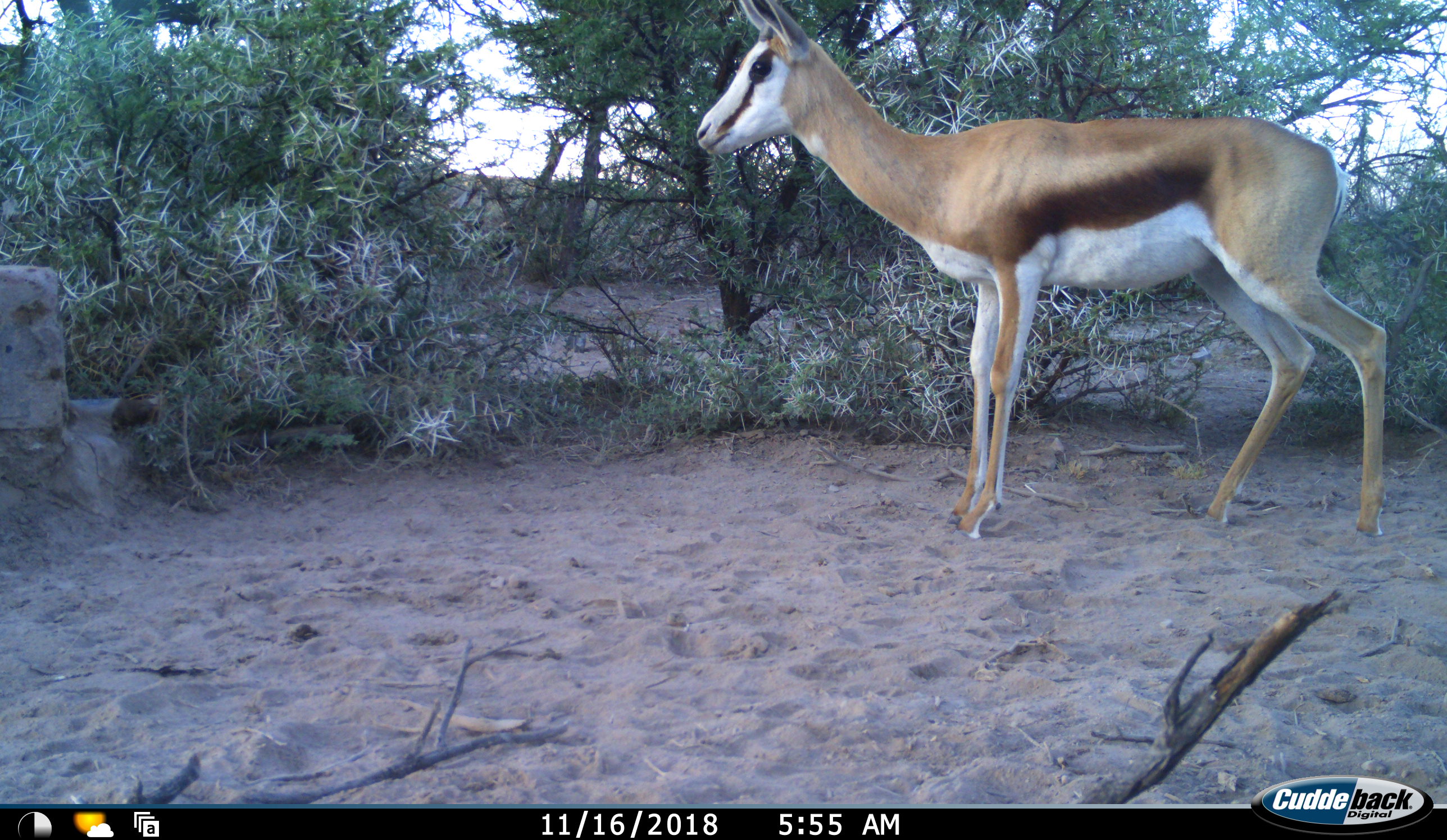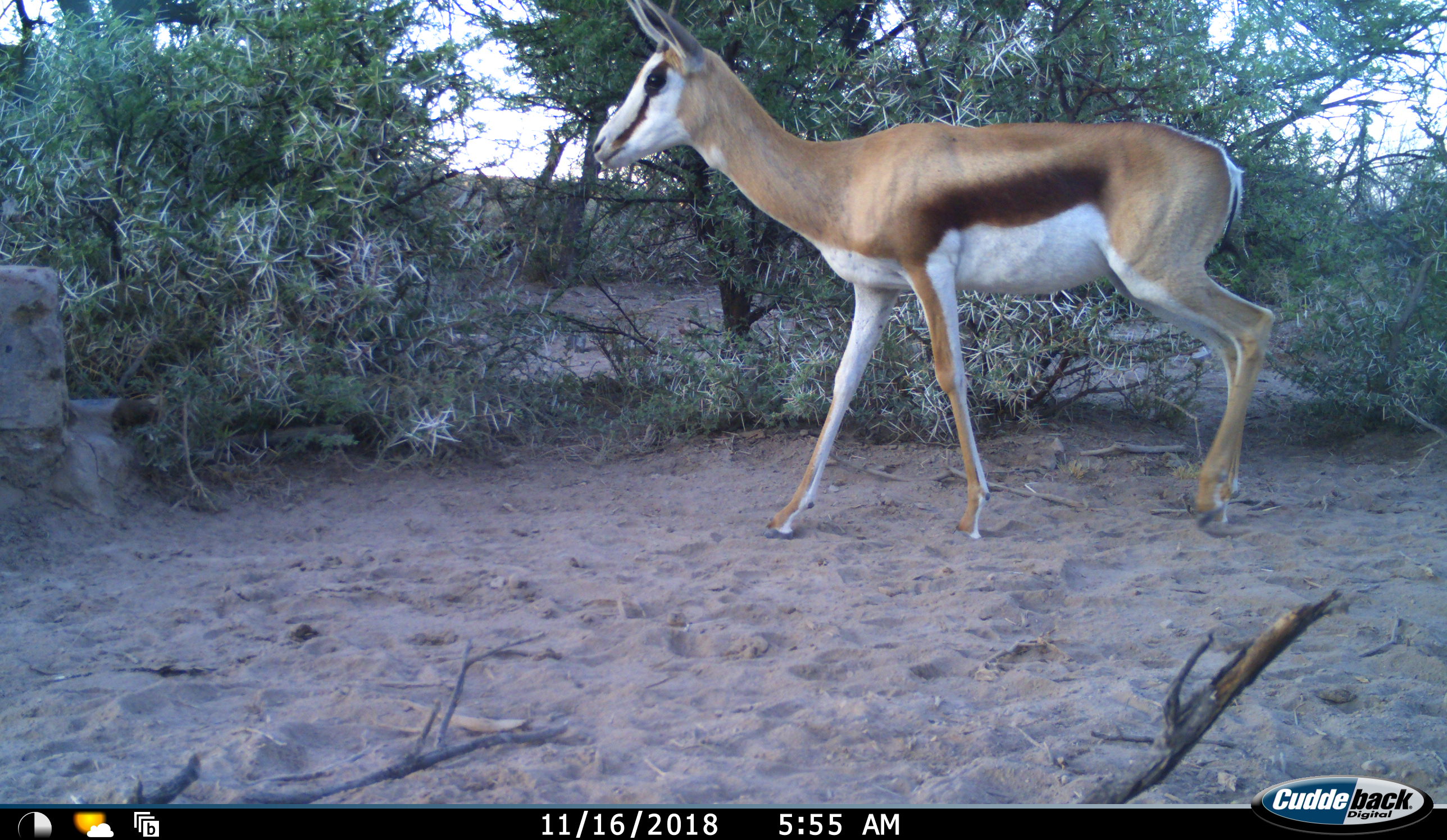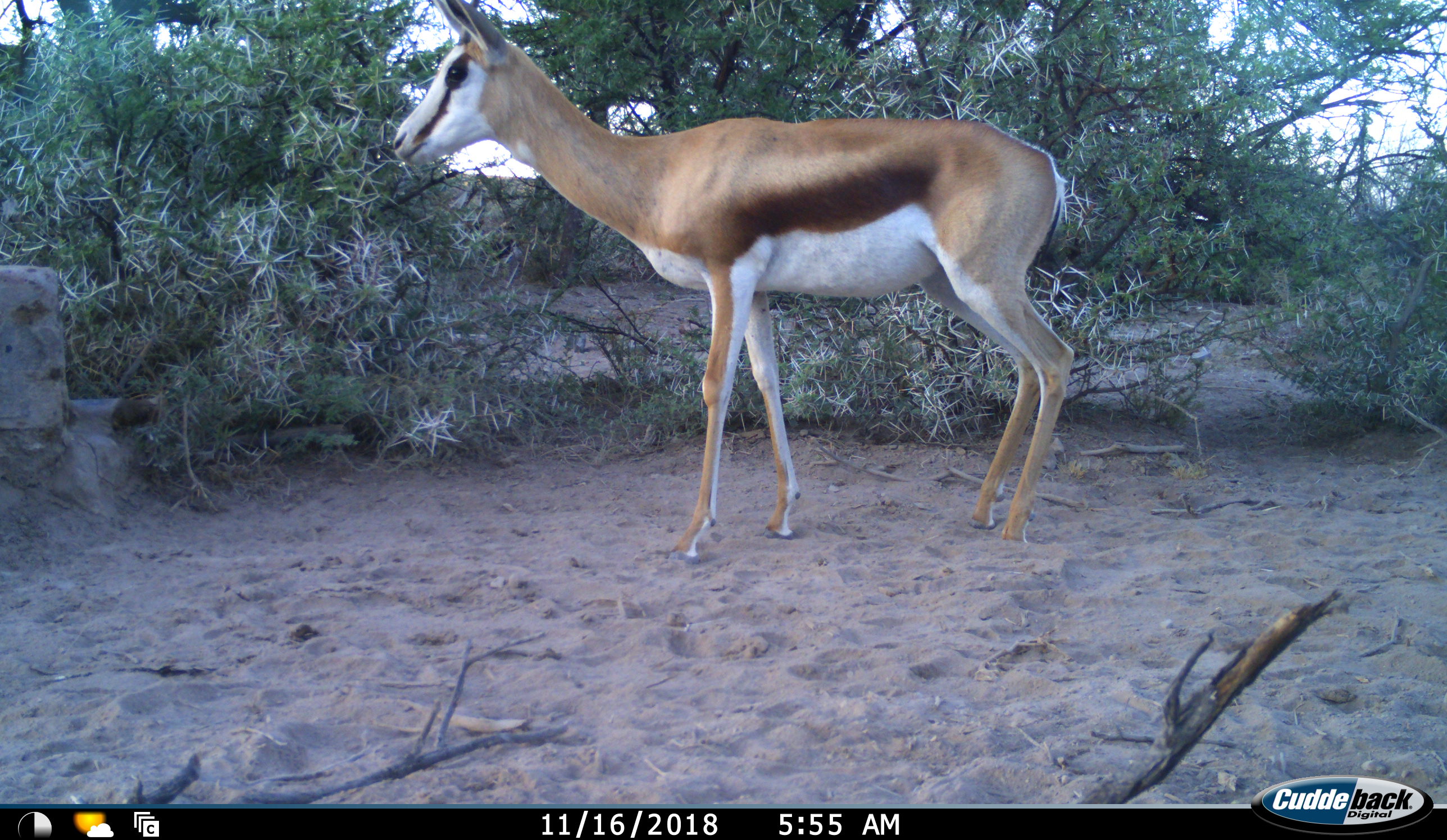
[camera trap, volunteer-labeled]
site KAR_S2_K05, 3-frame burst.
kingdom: Animalia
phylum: Chordata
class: Mammalia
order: Artiodactyla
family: Bovidae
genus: Antidorcas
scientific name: Antidorcas marsupialis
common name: springbok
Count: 1.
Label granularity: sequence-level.